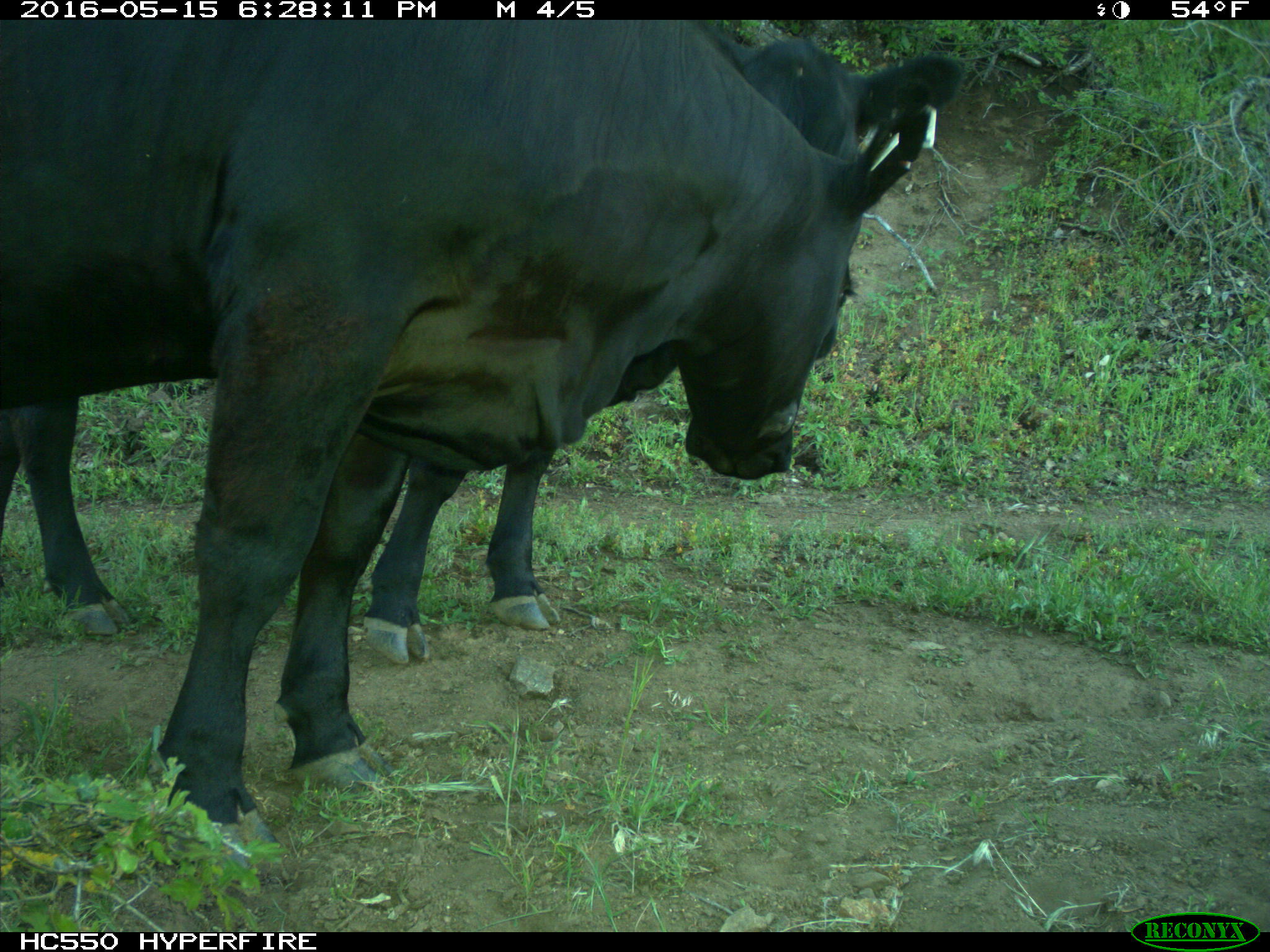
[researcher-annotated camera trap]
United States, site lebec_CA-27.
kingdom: Animalia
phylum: Chordata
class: Mammalia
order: Artiodactyla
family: Bovidae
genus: Bos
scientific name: Bos taurus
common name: domestic cow